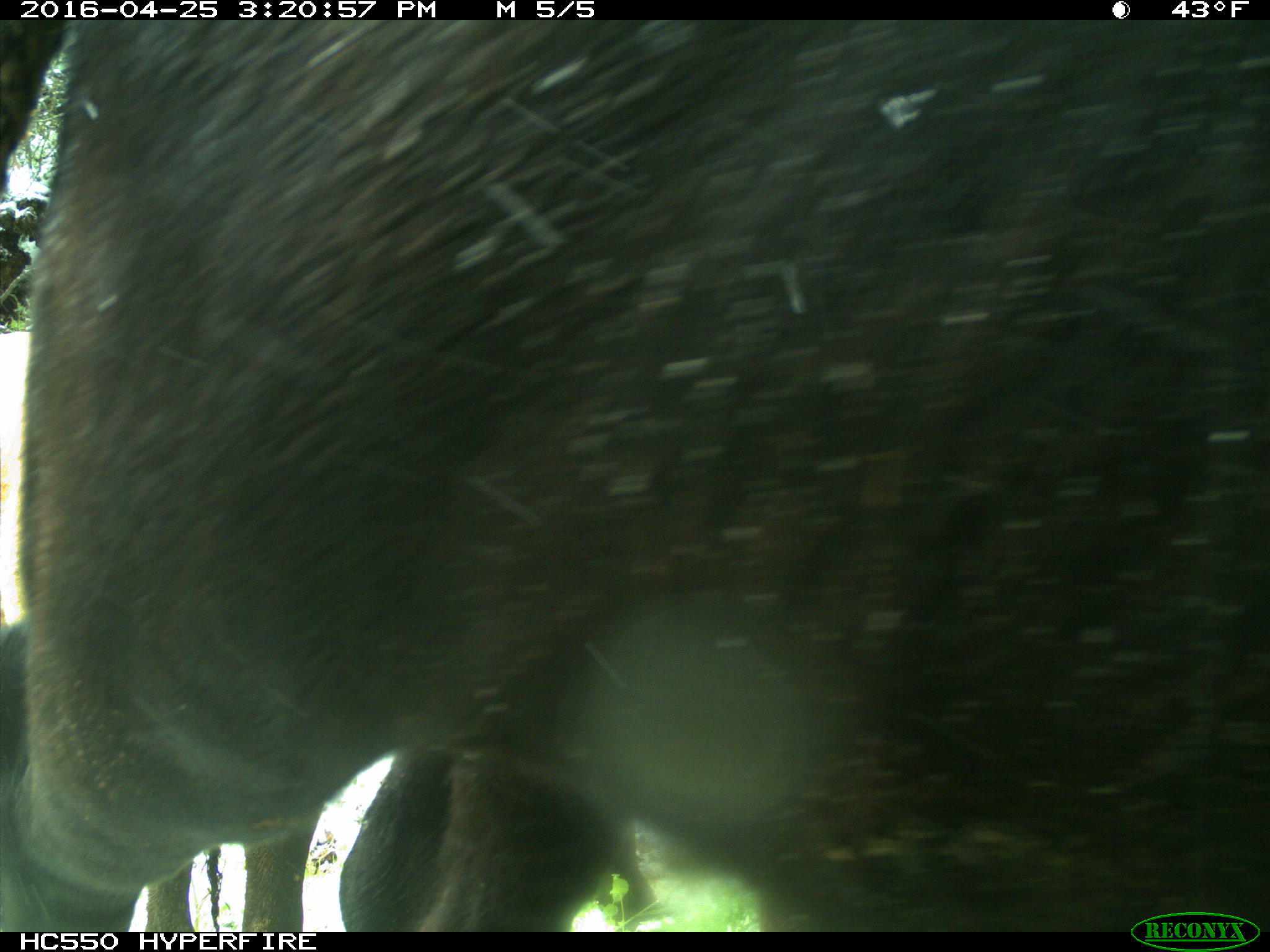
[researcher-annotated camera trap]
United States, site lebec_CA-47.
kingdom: Animalia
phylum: Chordata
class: Mammalia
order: Artiodactyla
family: Bovidae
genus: Bos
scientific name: Bos taurus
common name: domestic cow